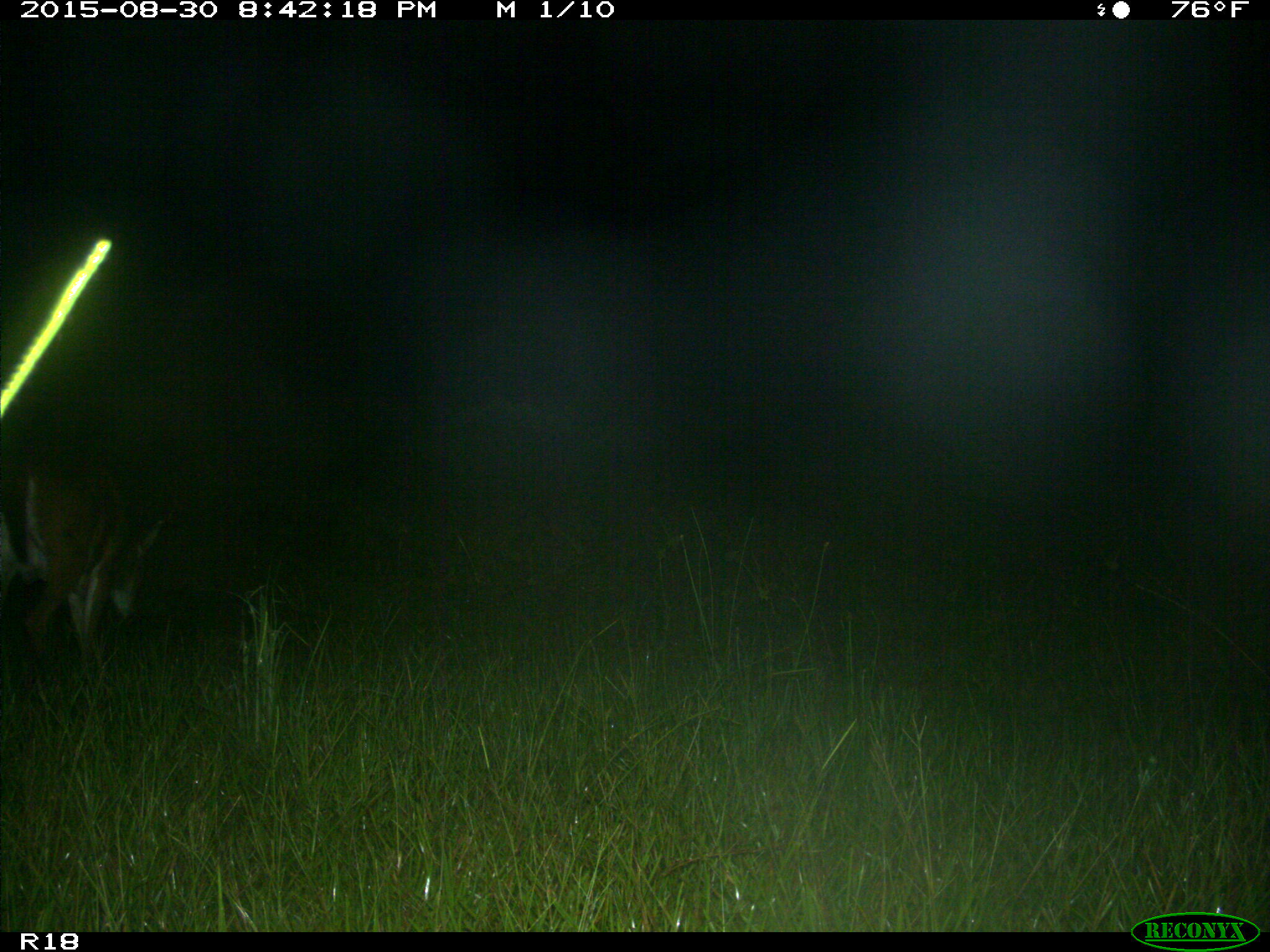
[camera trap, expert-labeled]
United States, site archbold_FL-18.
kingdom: Animalia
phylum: Chordata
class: Mammalia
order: Artiodactyla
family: Cervidae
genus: Odocoileus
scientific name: Odocoileus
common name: deer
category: unidentified deer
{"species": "unidentified deer (deer) (Odocoileus)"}